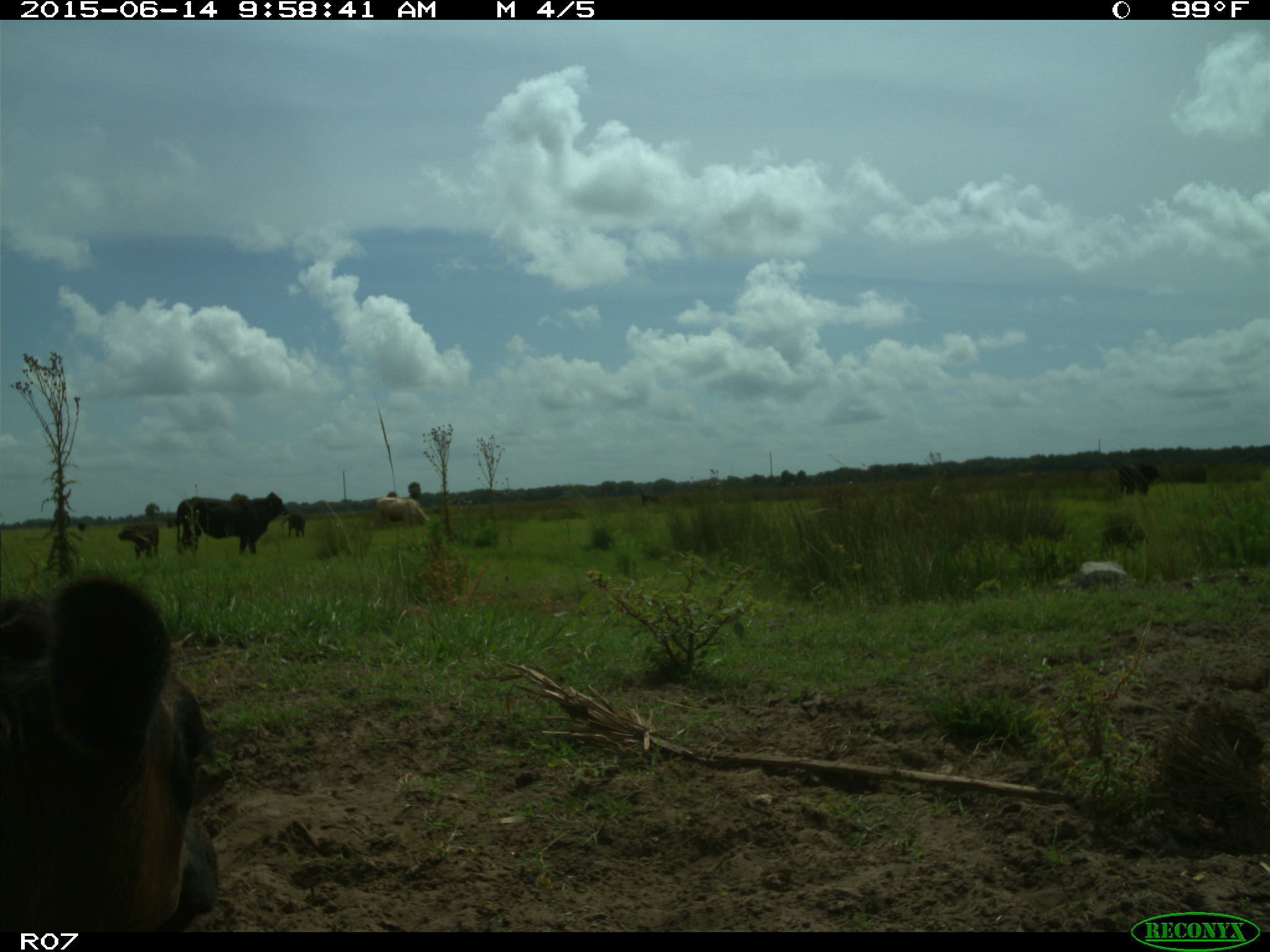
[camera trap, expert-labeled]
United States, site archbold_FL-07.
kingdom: Animalia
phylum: Chordata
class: Mammalia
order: Artiodactyla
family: Bovidae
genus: Bos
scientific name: Bos taurus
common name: domestic cow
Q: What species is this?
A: Bos taurus (domestic cow).